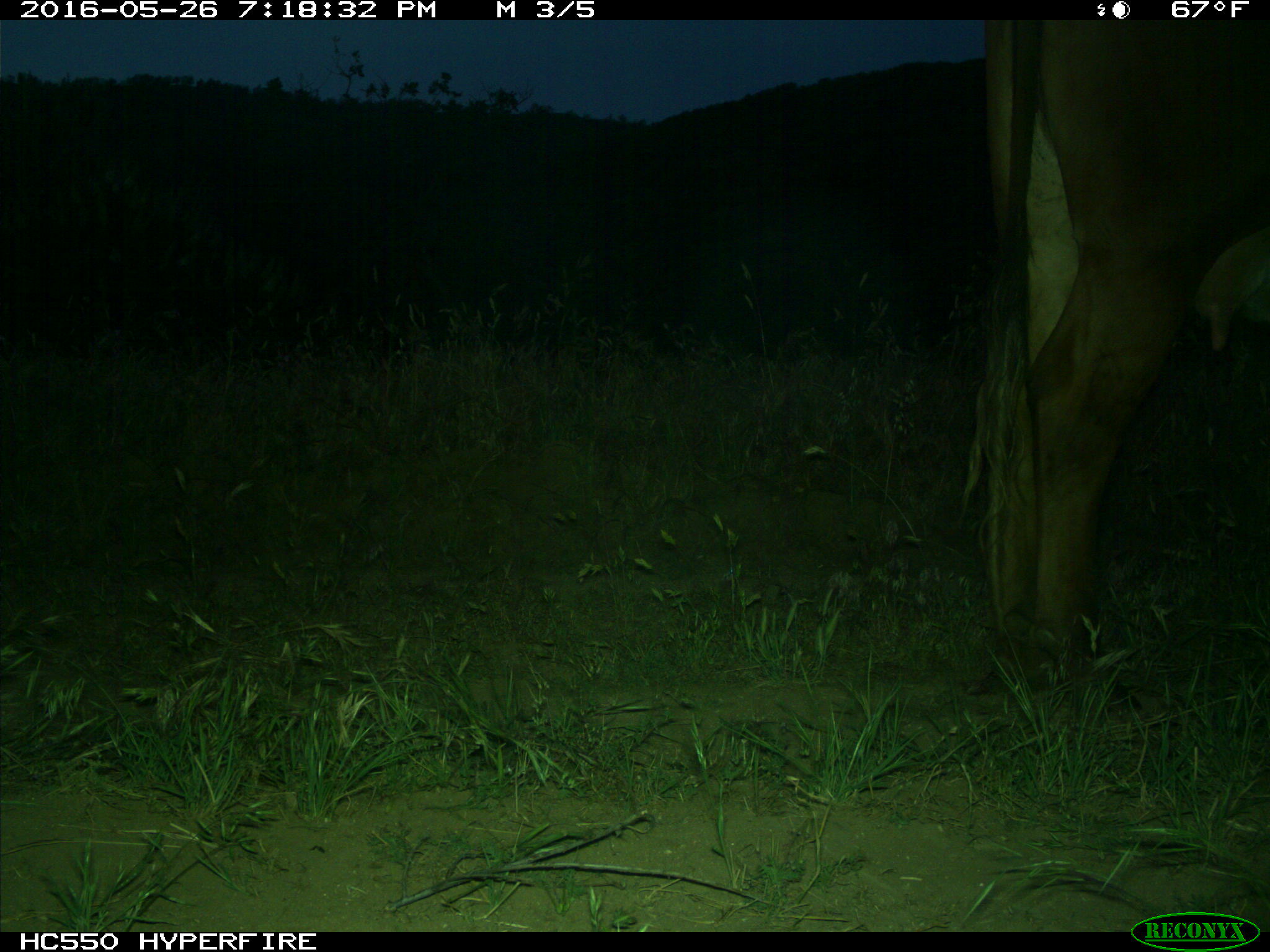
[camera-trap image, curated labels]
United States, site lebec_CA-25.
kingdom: Animalia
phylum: Chordata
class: Mammalia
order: Artiodactyla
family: Bovidae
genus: Bos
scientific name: Bos taurus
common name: domestic cow